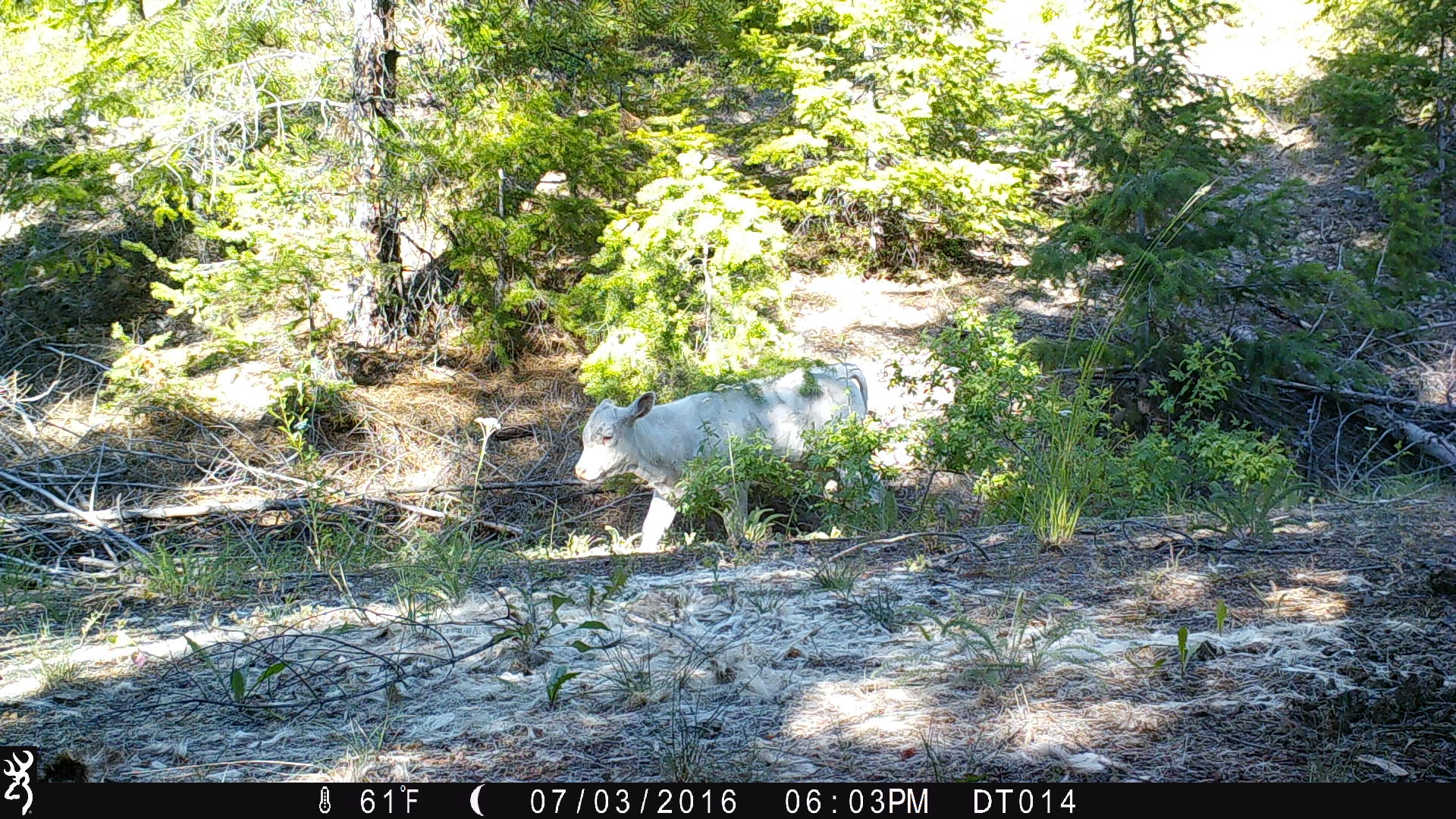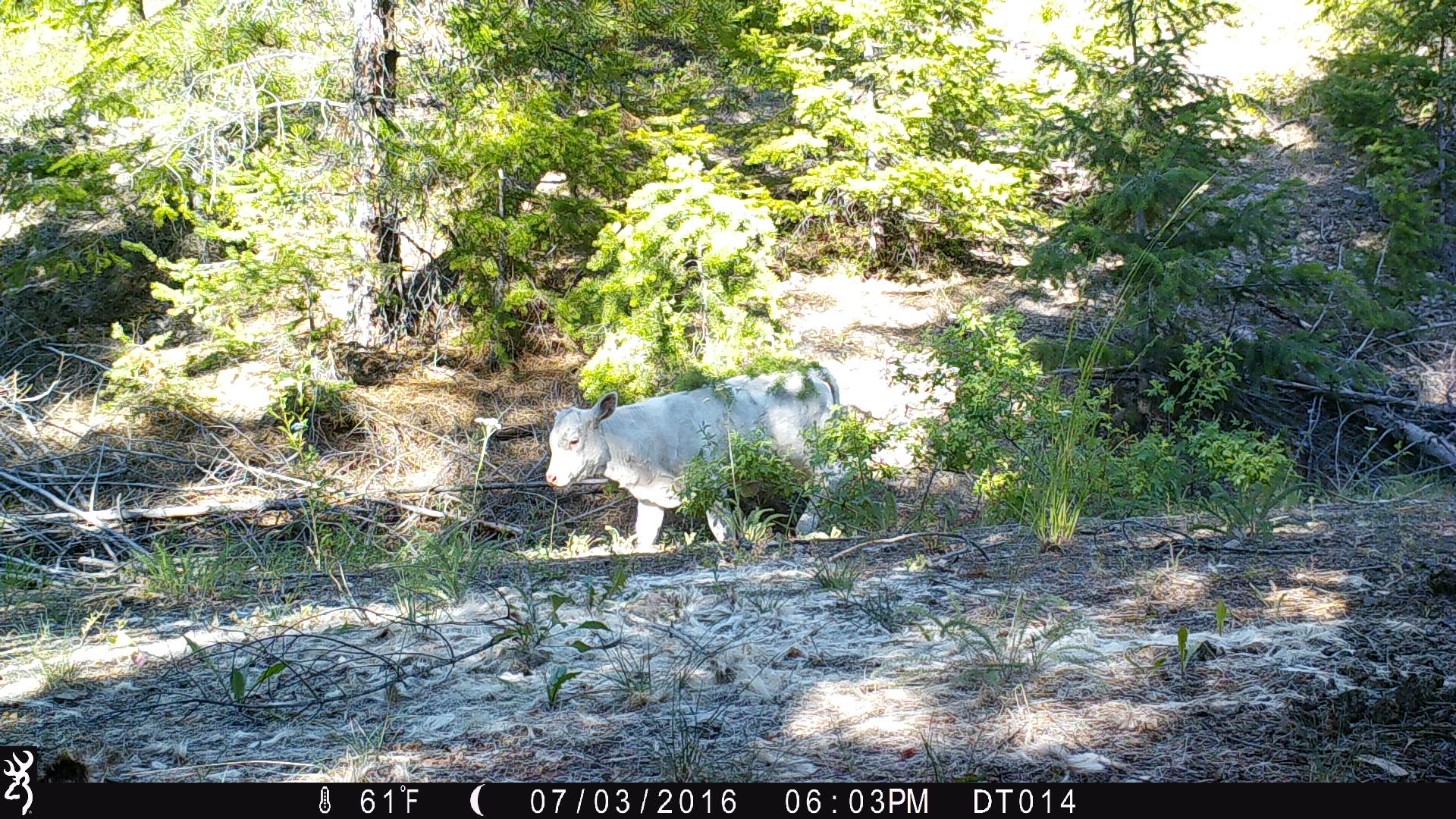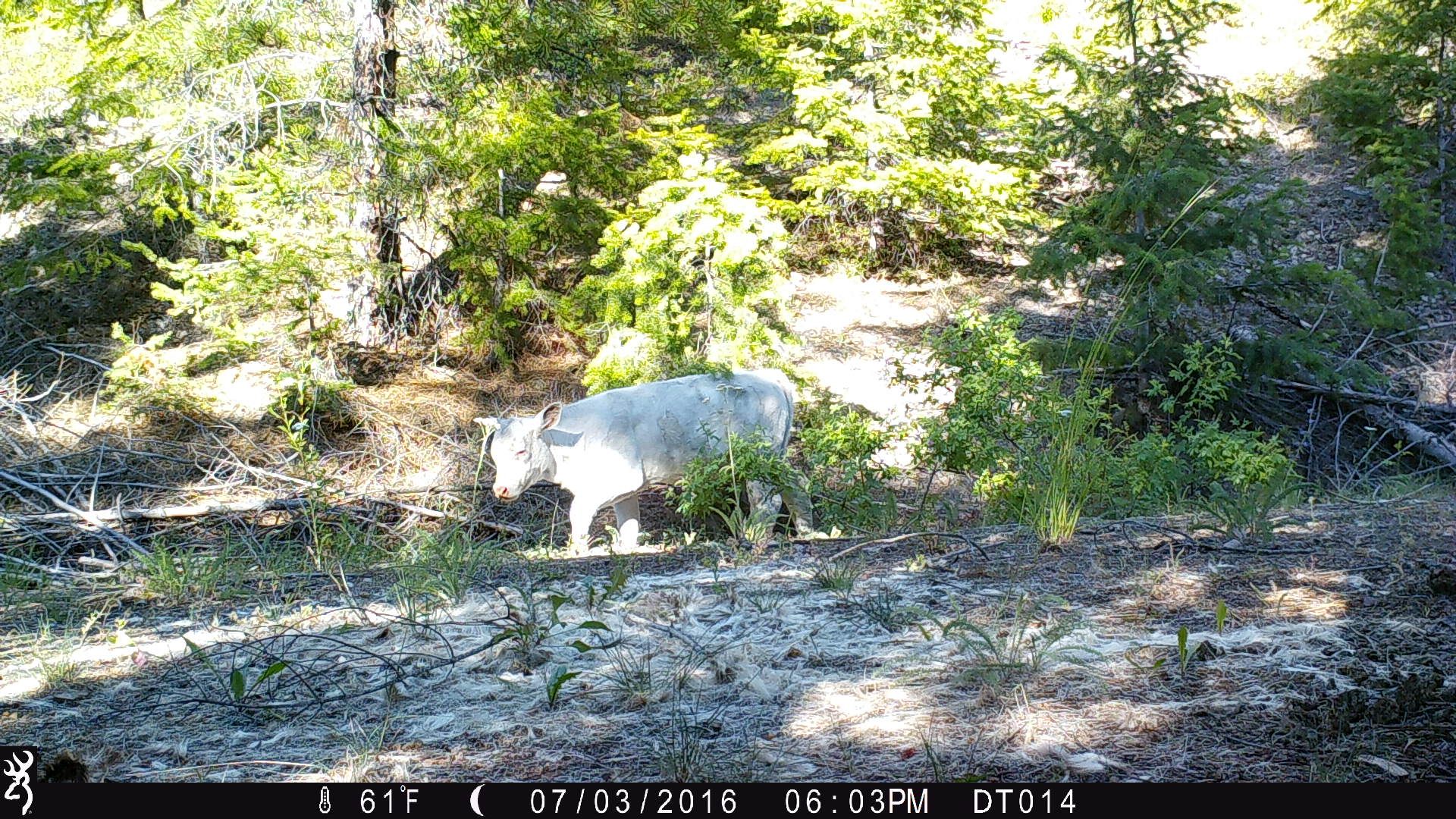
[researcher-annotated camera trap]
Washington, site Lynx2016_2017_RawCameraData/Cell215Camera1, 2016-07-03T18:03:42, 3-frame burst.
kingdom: Animalia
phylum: Chordata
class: Mammalia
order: Artiodactyla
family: Bovidae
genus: Bos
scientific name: Bos taurus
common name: domestic cattle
Domestic cattle (Bos taurus). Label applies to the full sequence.